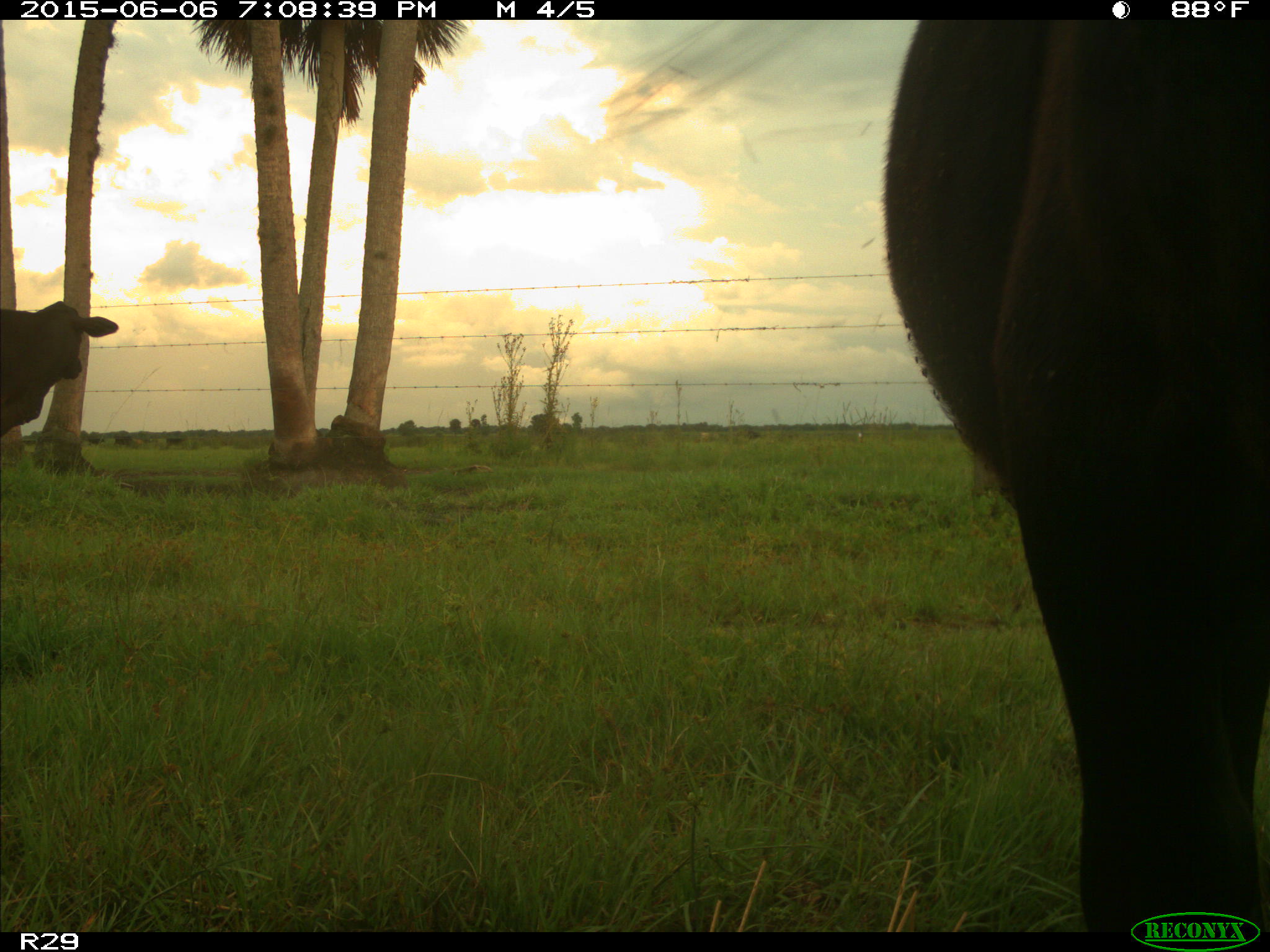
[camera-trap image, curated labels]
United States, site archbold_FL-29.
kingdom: Animalia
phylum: Chordata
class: Mammalia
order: Artiodactyla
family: Bovidae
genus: Bos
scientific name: Bos taurus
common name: domestic cow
Bos taurus (domestic cow).